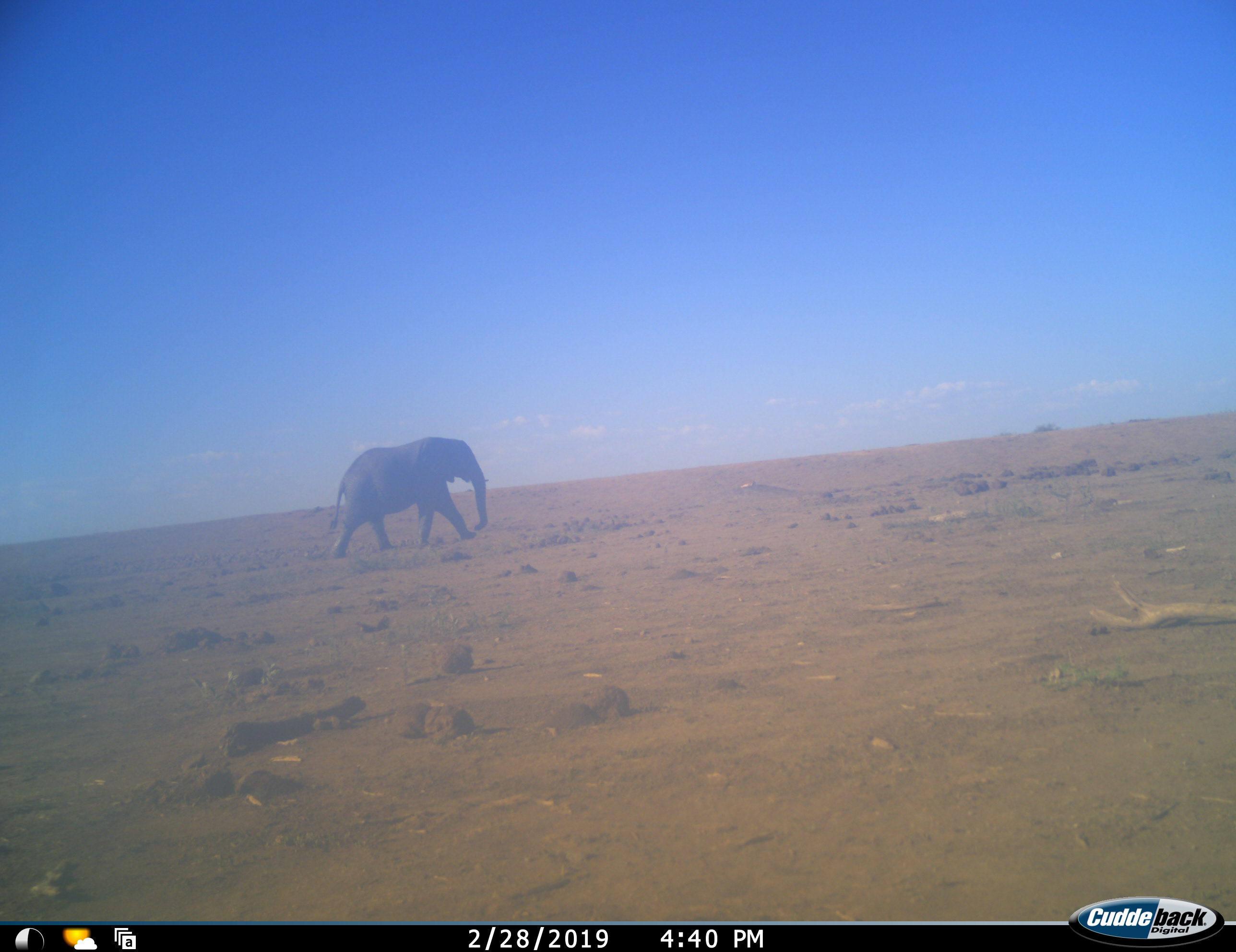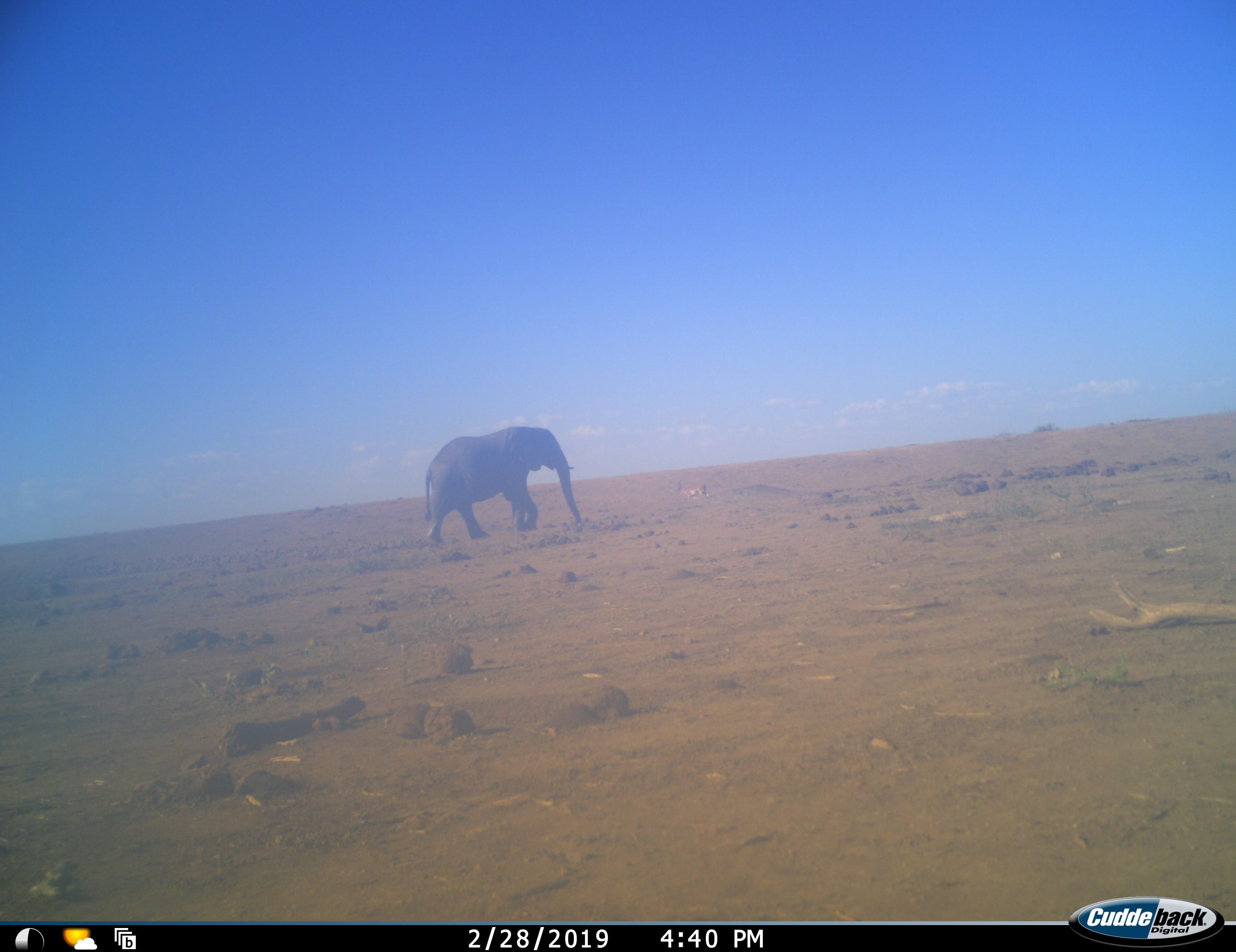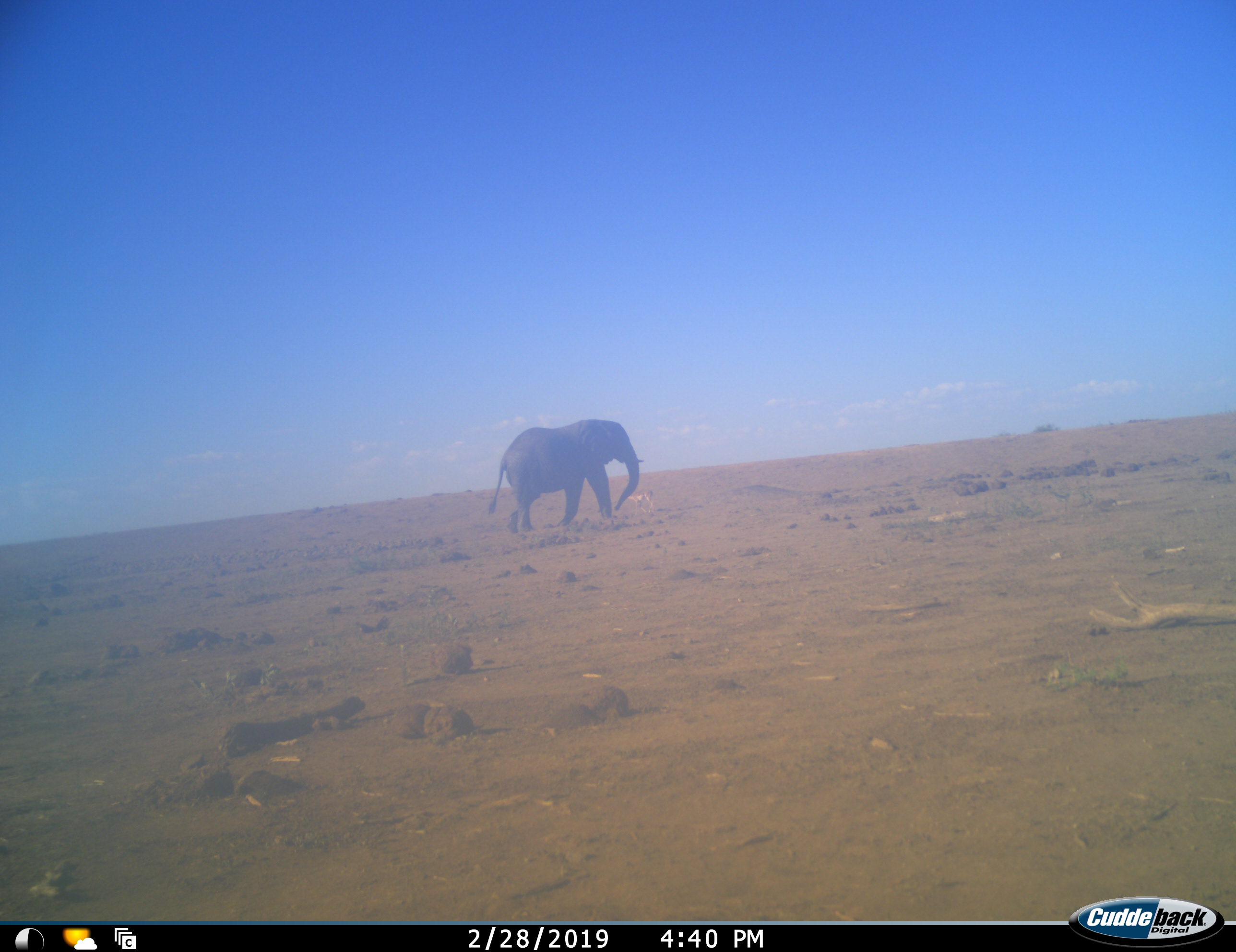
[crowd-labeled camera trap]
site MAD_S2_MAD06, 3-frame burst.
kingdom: Animalia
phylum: Chordata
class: Mammalia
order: Proboscidea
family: Elephantidae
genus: Loxodonta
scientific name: Loxodonta africana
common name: african bush elephant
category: elephant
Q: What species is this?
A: Elephant (african bush elephant) (Loxodonta africana).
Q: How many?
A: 1.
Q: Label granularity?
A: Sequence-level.